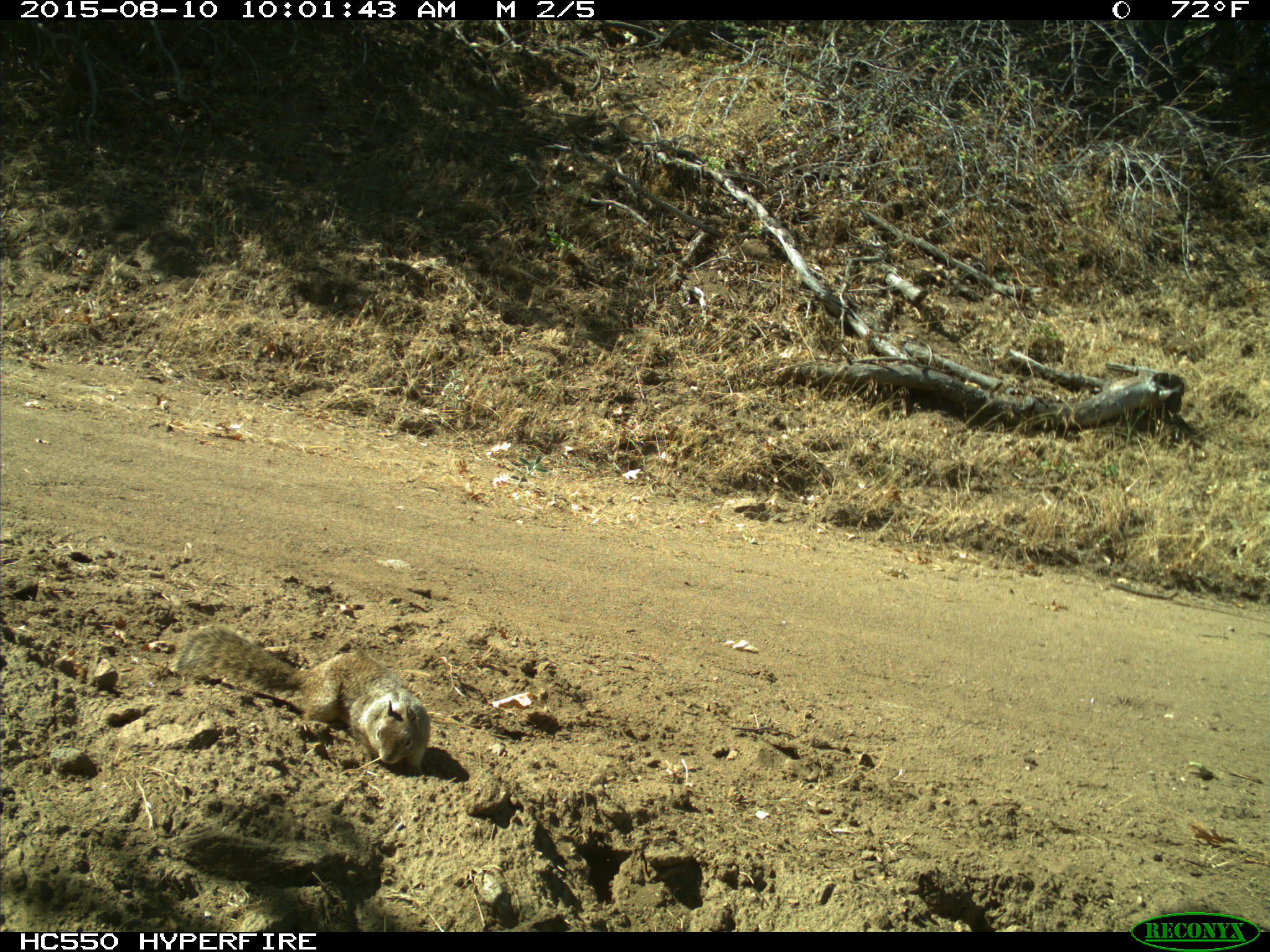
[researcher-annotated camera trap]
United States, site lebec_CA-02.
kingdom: Animalia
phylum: Chordata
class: Mammalia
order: Rodentia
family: Sciuridae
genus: Otospermophilus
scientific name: Otospermophilus beecheyi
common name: california ground squirrel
Otospermophilus beecheyi (california ground squirrel).